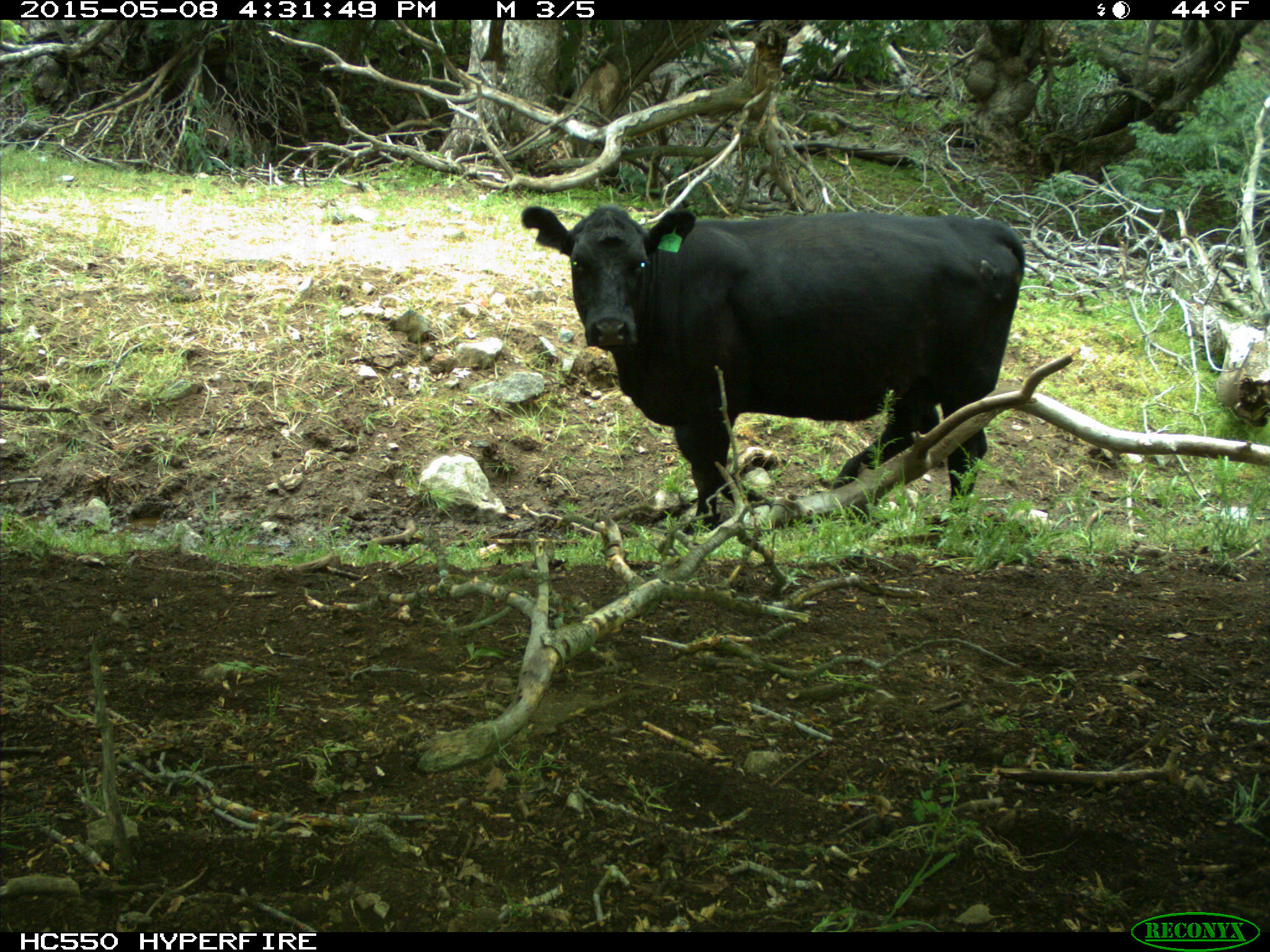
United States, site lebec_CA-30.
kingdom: Animalia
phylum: Chordata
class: Mammalia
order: Artiodactyla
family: Bovidae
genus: Bos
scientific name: Bos taurus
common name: domestic cow